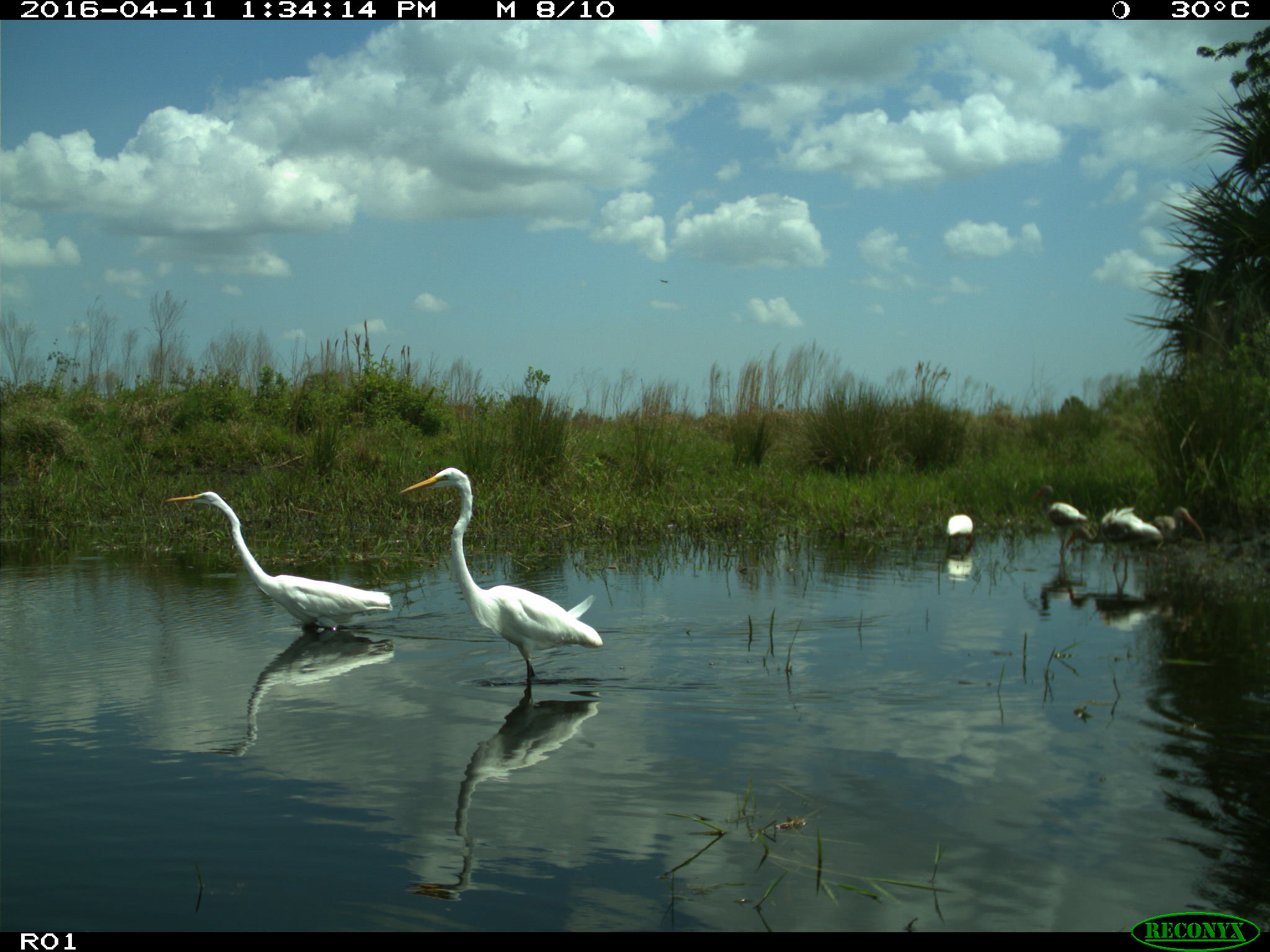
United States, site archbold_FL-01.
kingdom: Animalia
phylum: Chordata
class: Aves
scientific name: Aves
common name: birds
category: unidentified bird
Unidentified bird (birds) (Aves).